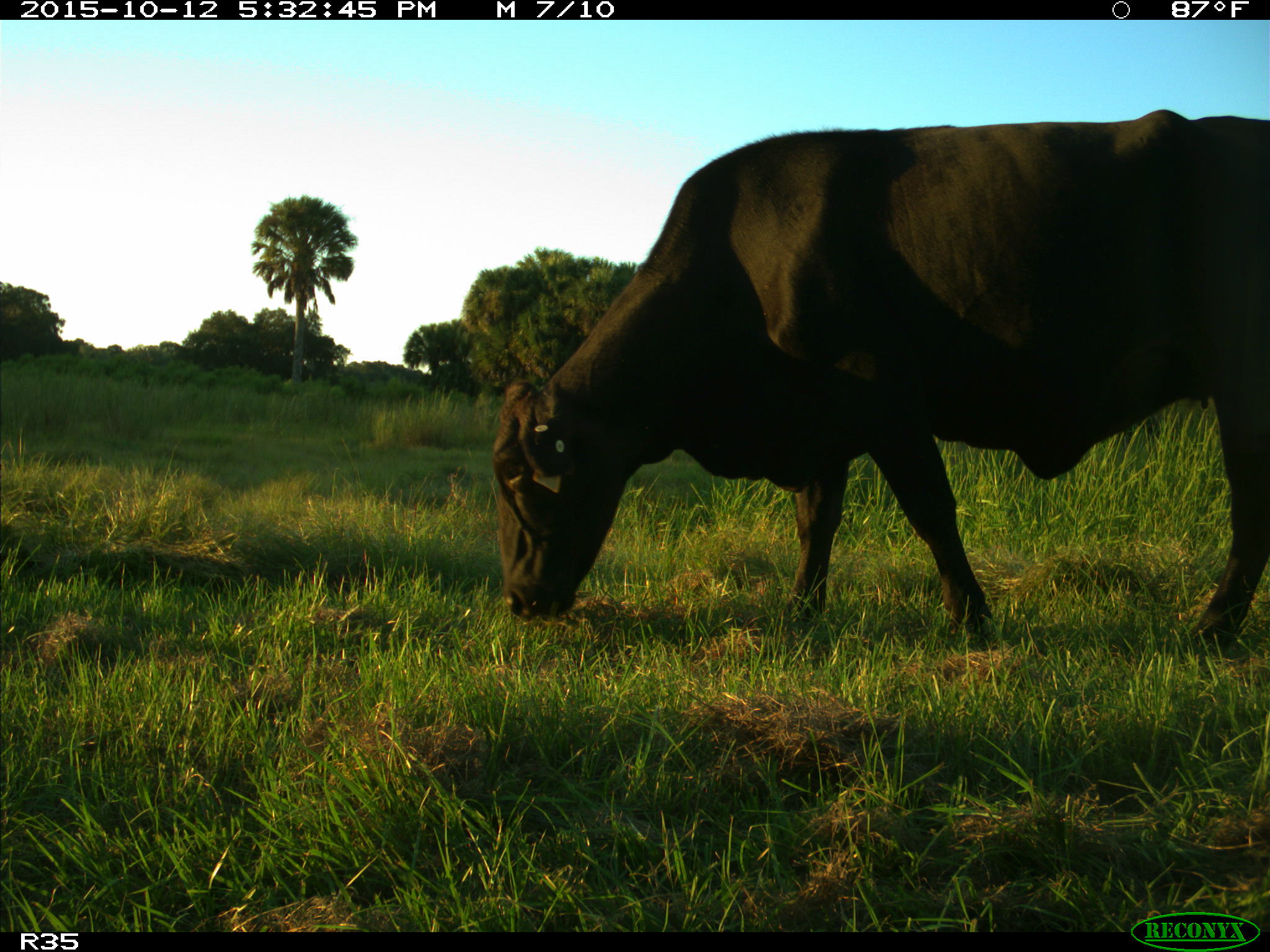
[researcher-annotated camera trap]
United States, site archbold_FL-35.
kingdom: Animalia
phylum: Chordata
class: Mammalia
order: Artiodactyla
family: Bovidae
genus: Bos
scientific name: Bos taurus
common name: domestic cow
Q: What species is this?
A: Bos taurus (domestic cow).